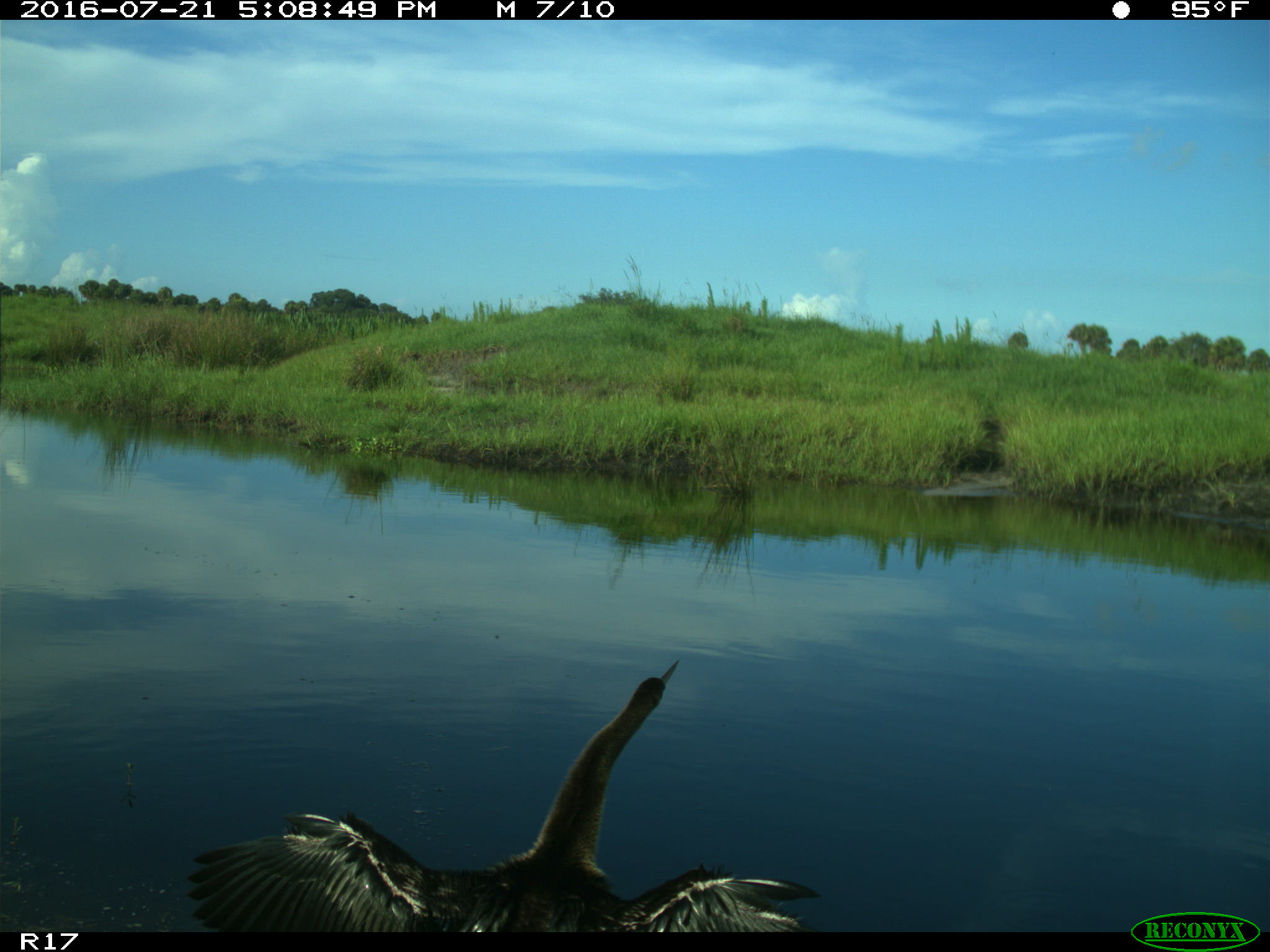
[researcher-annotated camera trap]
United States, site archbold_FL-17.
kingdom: Animalia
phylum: Chordata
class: Aves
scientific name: Aves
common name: birds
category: unidentified bird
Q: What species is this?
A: Unidentified bird (birds) (Aves).